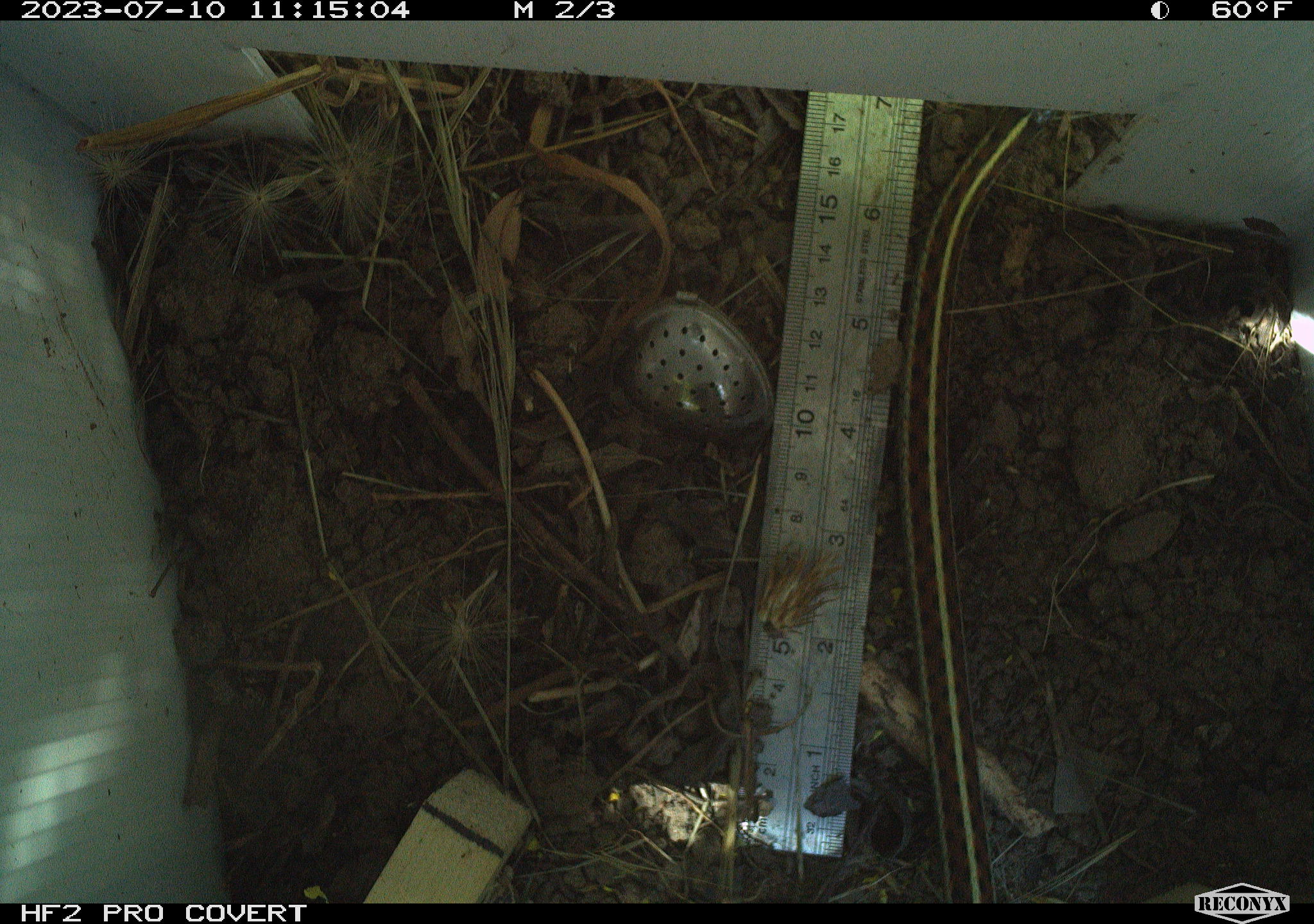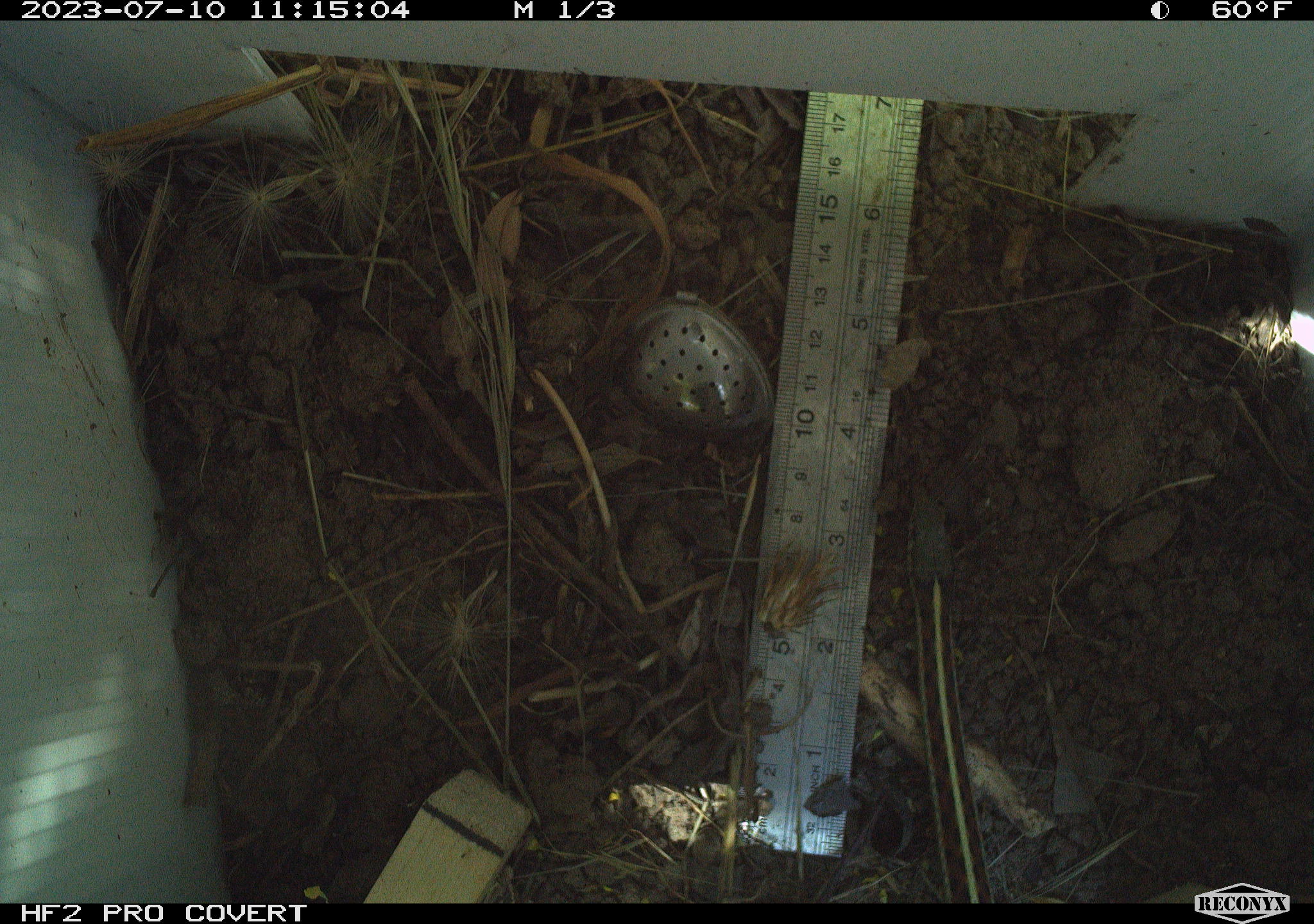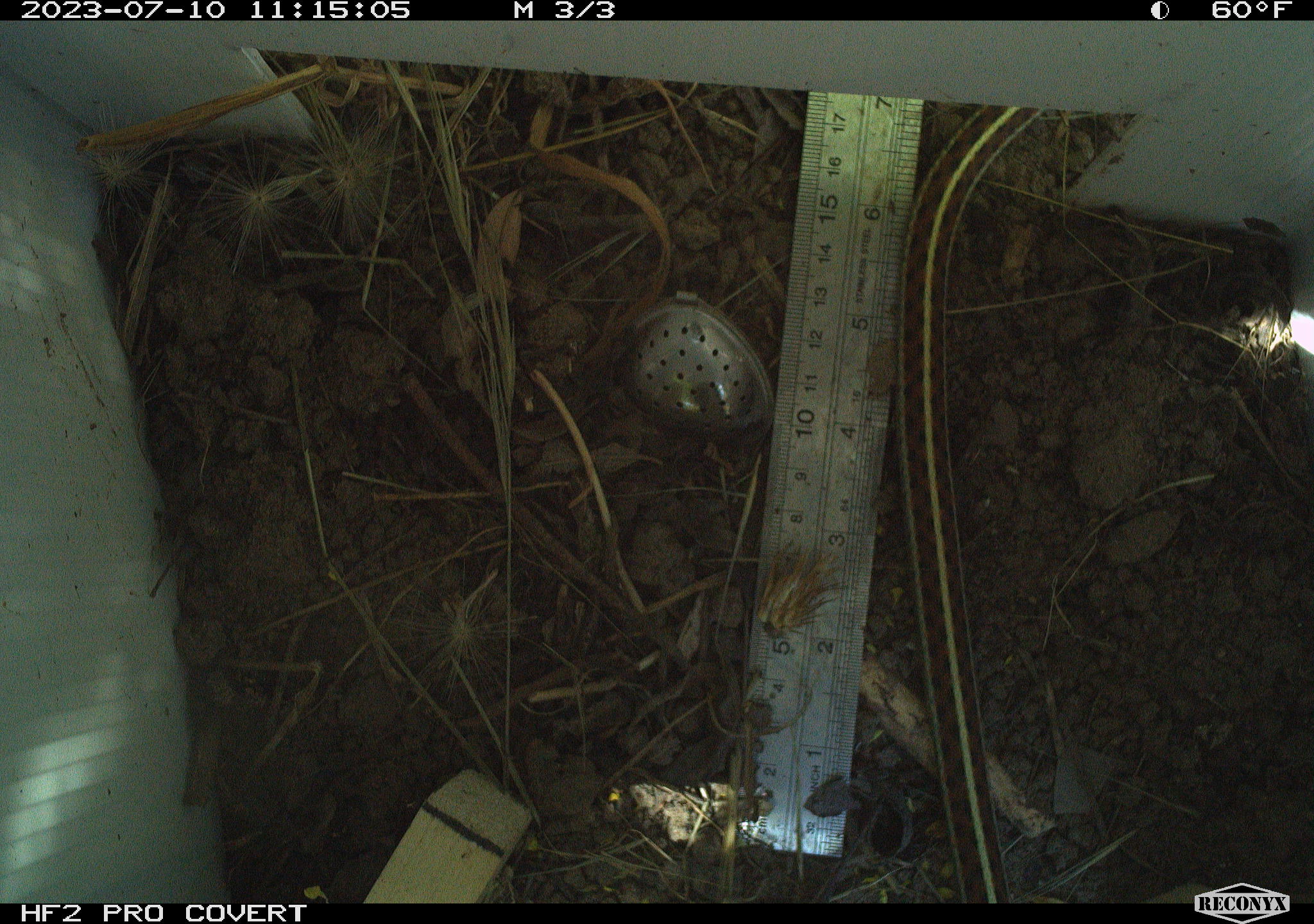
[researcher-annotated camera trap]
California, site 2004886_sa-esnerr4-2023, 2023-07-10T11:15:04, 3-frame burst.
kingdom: Animalia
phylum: Chordata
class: Reptilia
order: Squamata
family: Colubridae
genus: Thamnophis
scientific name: Thamnophis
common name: american gartersnakes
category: thamnophis species